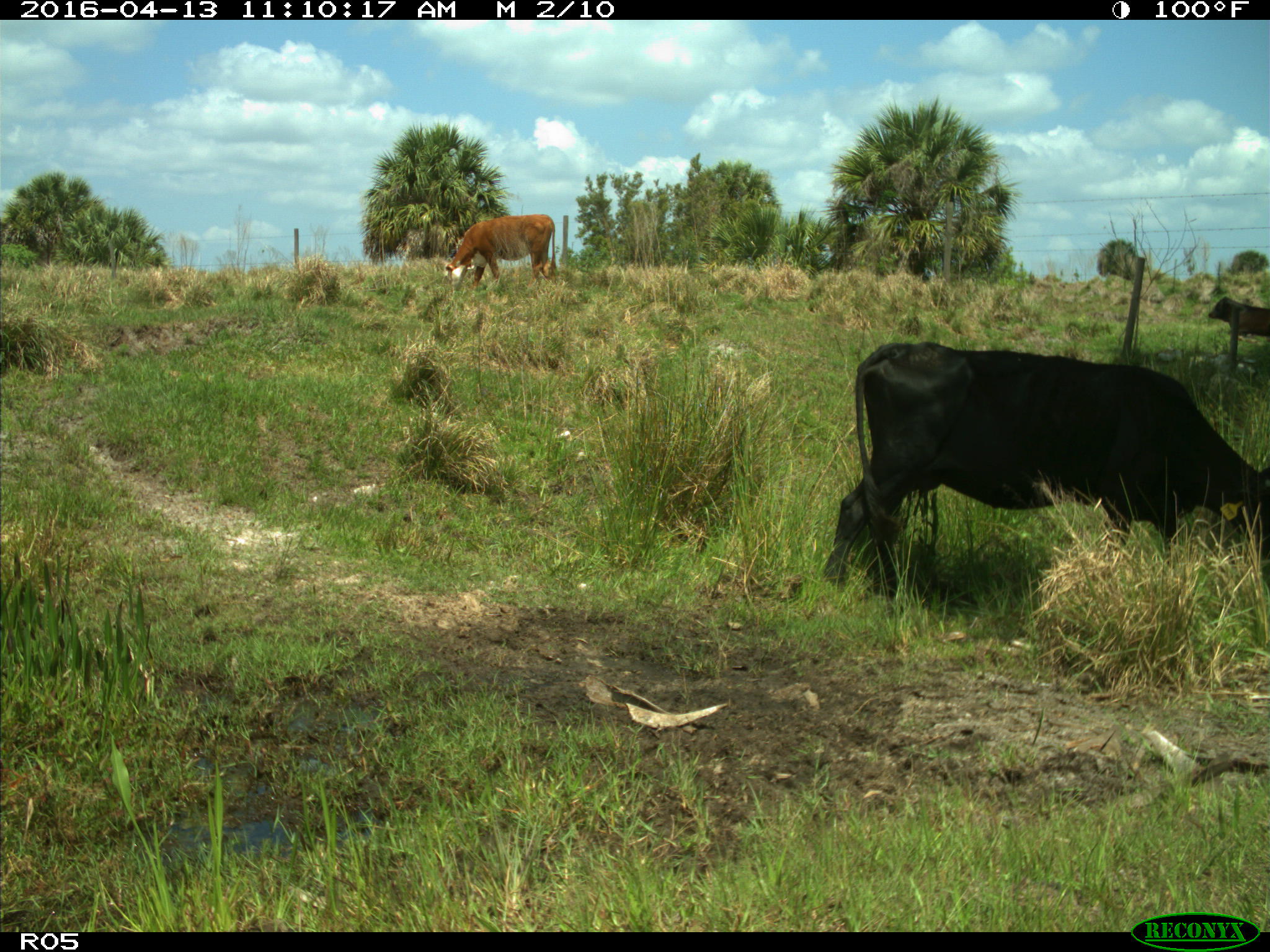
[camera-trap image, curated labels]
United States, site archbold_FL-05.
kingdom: Animalia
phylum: Chordata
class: Mammalia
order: Artiodactyla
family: Bovidae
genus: Bos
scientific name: Bos taurus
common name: domestic cow